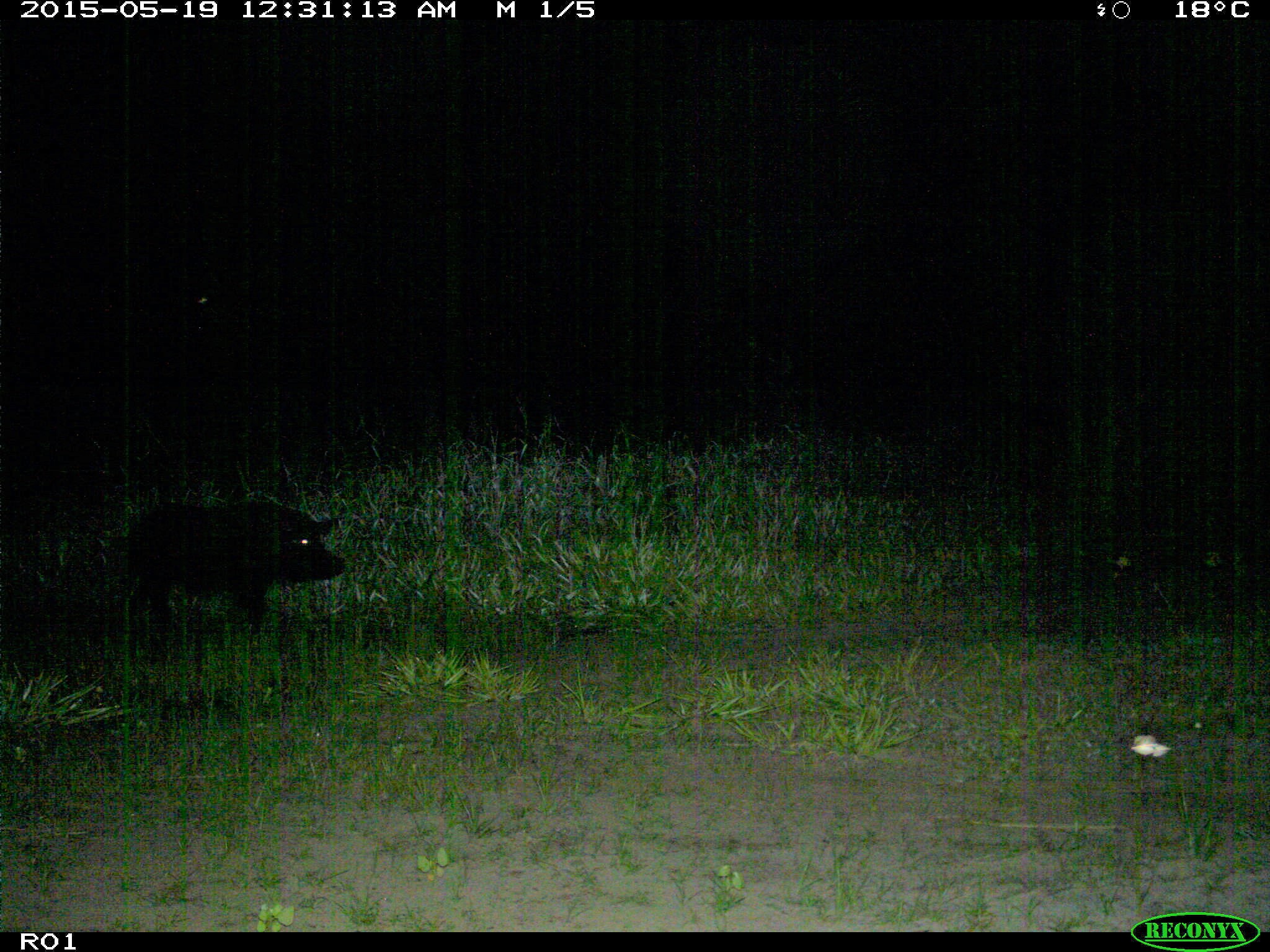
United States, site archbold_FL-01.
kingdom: Animalia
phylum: Chordata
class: Mammalia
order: Artiodactyla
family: Suidae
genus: Sus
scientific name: Sus scrofa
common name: wild boar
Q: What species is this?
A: Sus scrofa (wild boar).